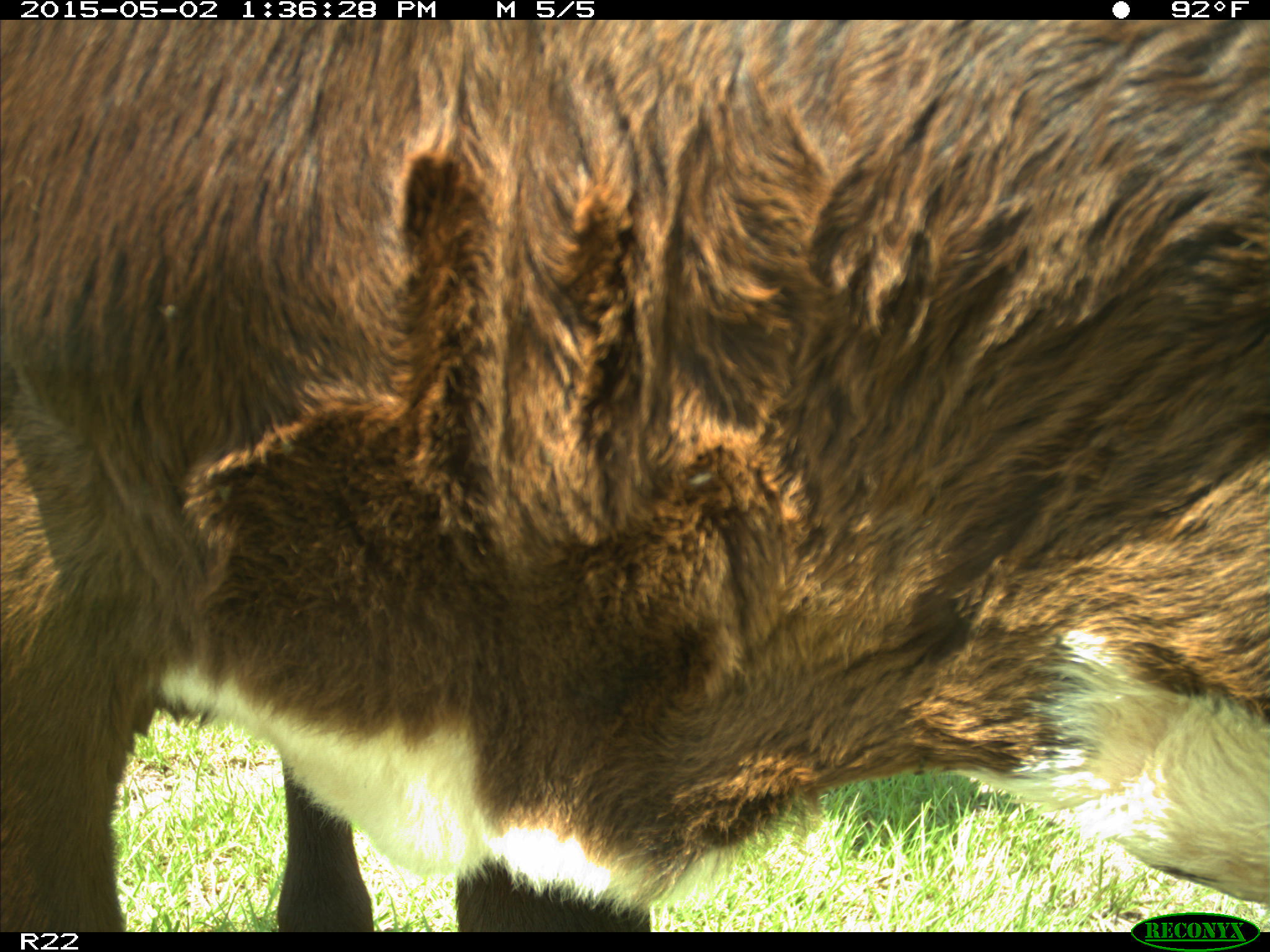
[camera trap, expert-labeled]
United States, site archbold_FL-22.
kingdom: Animalia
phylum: Chordata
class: Mammalia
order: Artiodactyla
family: Bovidae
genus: Bos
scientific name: Bos taurus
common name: domestic cow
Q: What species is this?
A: Bos taurus (domestic cow).